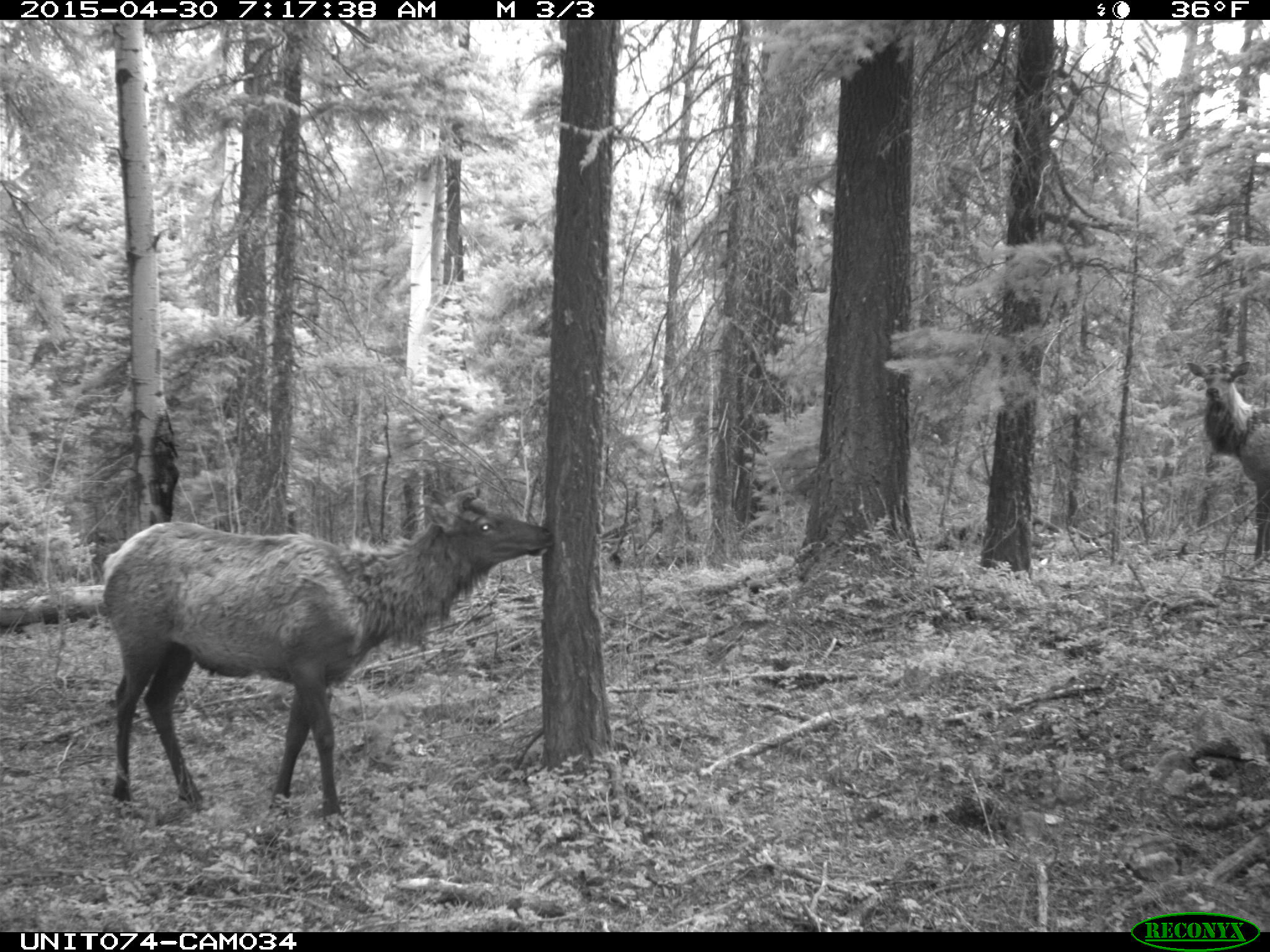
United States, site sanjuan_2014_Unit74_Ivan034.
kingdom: Animalia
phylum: Chordata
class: Mammalia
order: Artiodactyla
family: Cervidae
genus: Cervus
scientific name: Cervus elaphus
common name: red deer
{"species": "Cervus elaphus (red deer)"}